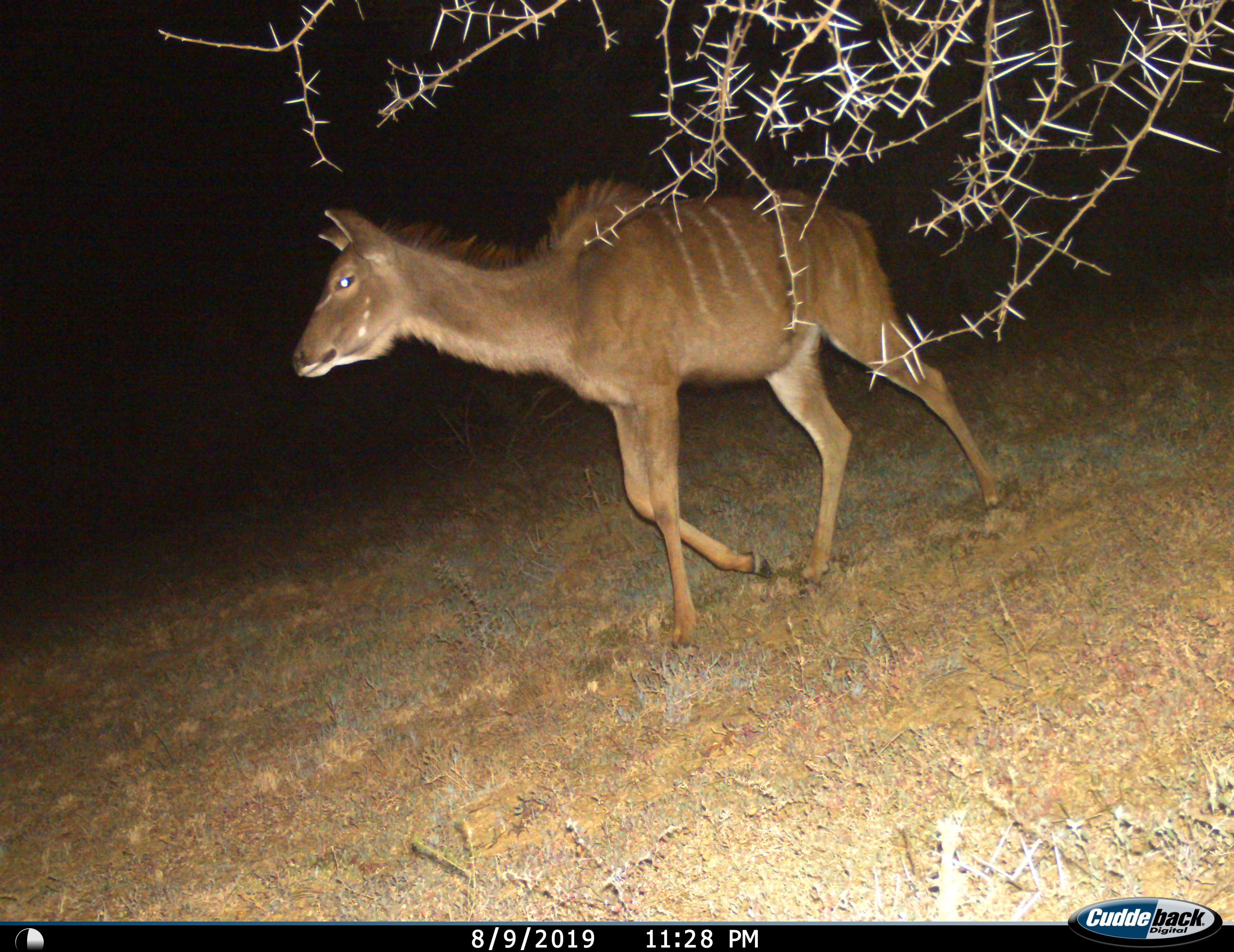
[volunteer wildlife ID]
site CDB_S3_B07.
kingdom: Animalia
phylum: Chordata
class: Mammalia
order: Artiodactyla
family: Bovidae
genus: Tragelaphus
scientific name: Tragelaphus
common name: kudu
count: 1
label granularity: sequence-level